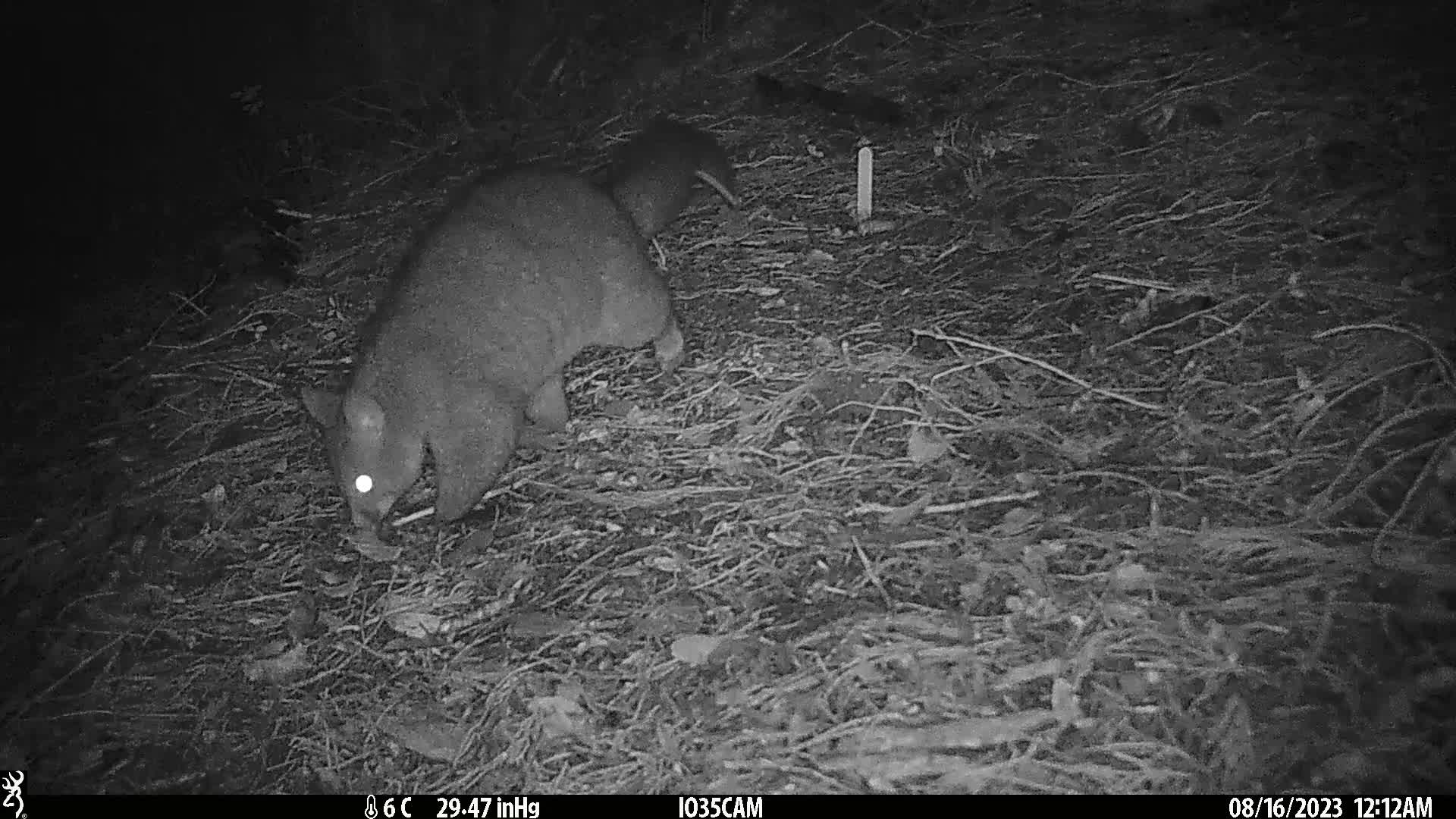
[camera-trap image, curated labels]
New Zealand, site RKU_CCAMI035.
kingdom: Animalia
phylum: Chordata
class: Mammalia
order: Diprotodontia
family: Phalangeridae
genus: Trichosurus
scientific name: Trichosurus vulpecula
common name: common brushtail possum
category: possum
Possum (common brushtail possum) (Trichosurus vulpecula).